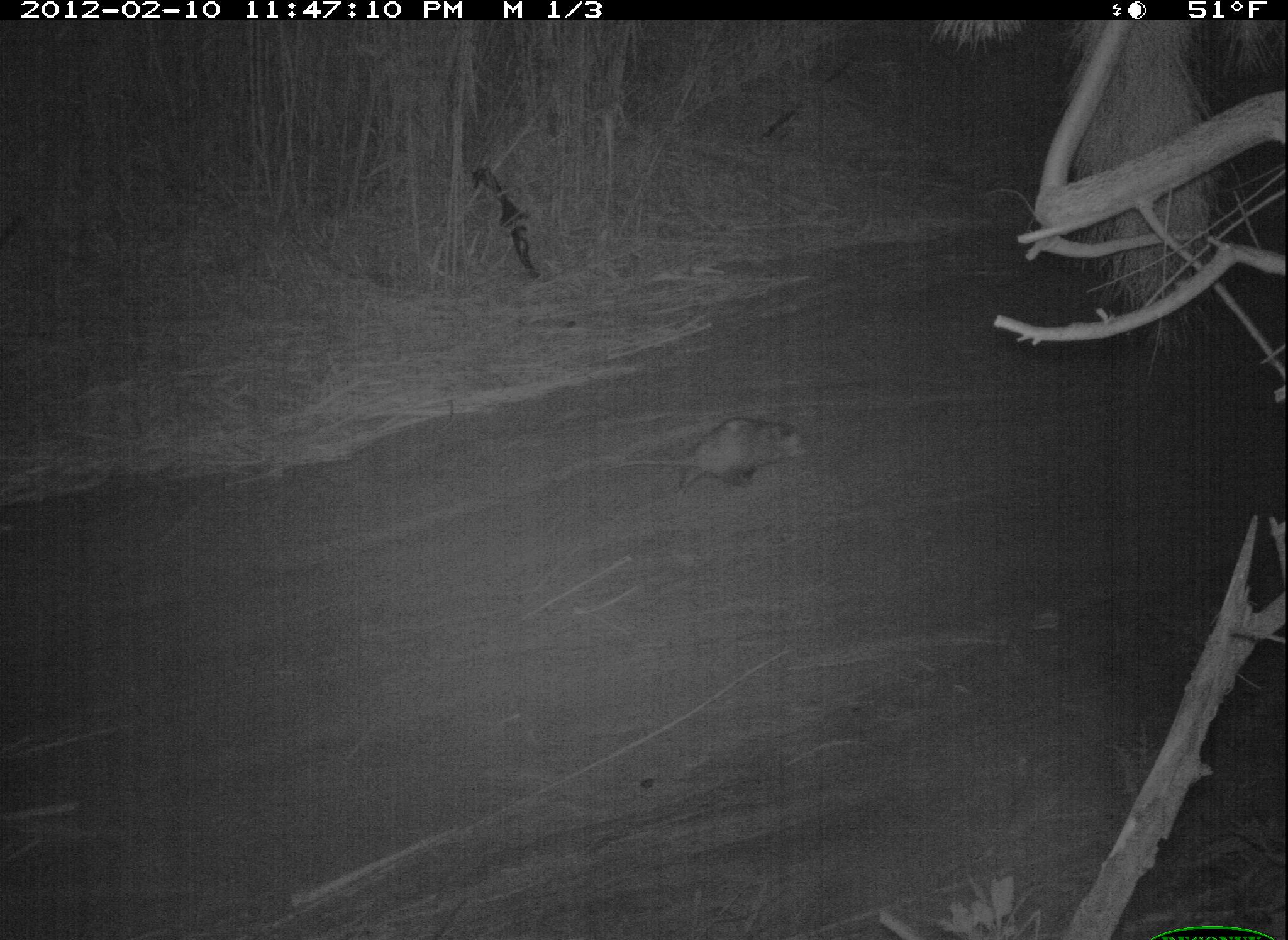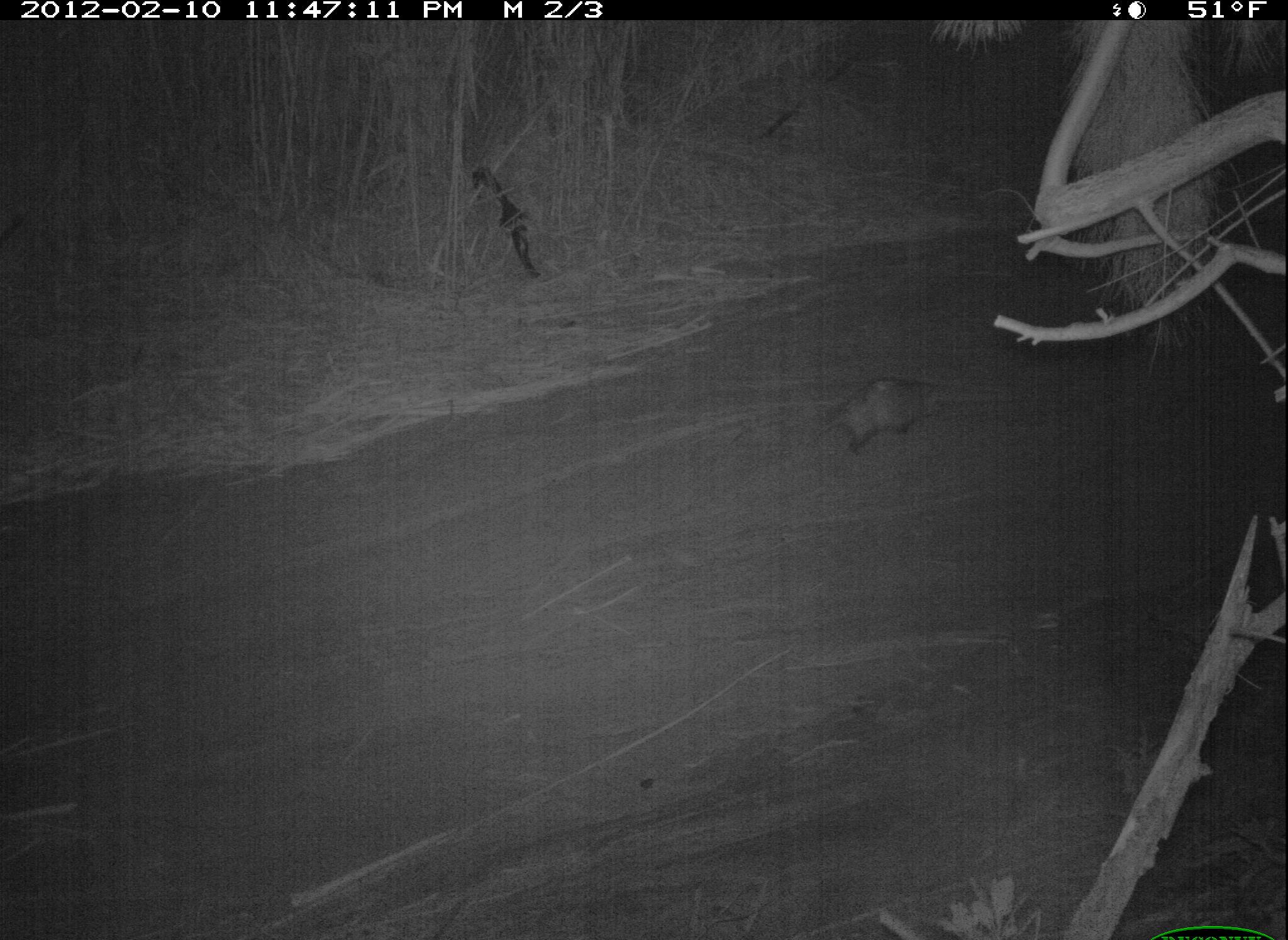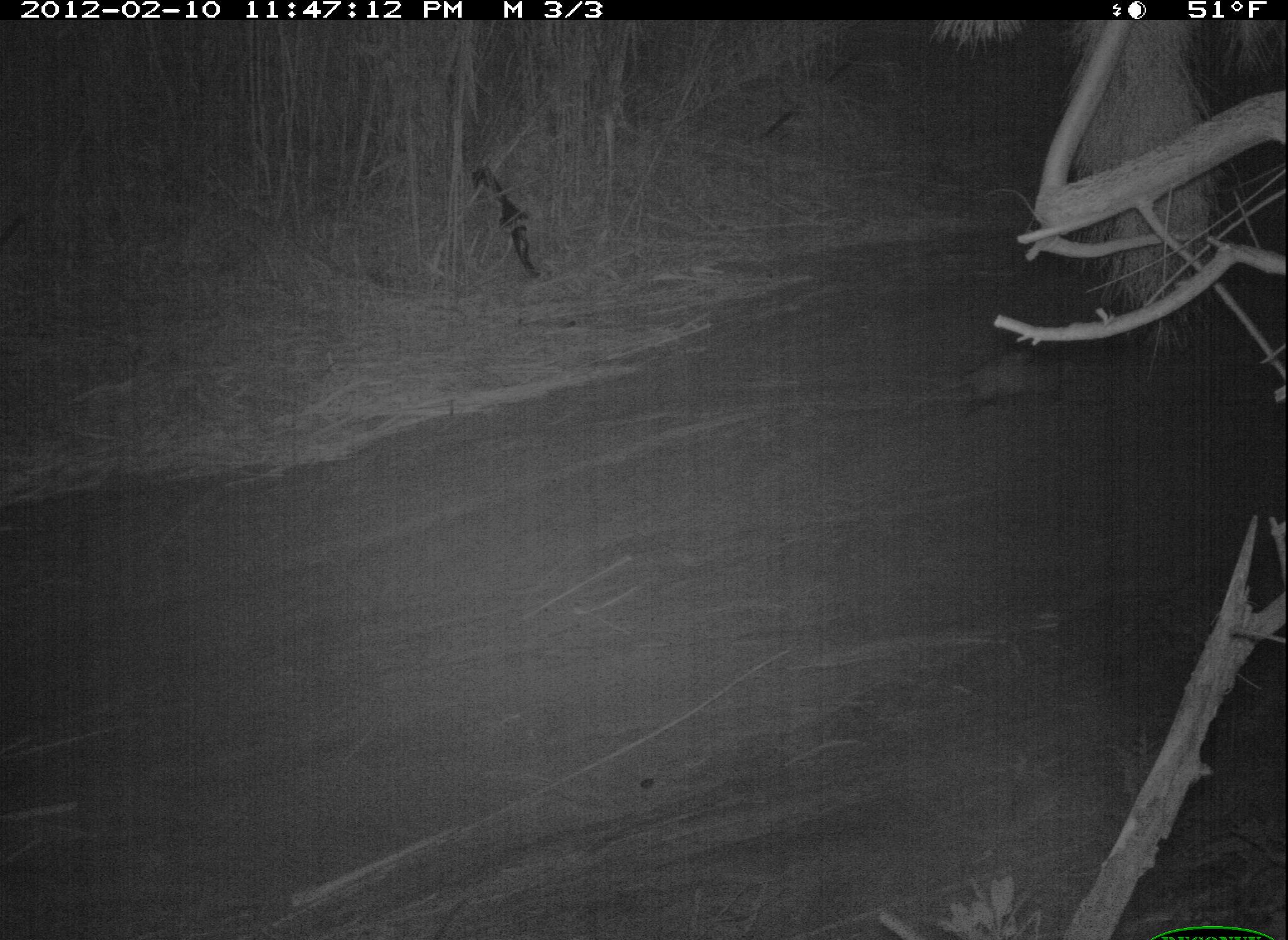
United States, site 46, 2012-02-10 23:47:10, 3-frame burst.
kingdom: Animalia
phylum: Chordata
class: Mammalia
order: Didelphimorphia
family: Didelphidae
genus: Didelphis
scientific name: Didelphis virginiana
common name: virginia opossum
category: opossum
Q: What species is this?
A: Opossum (virginia opossum) (Didelphis virginiana).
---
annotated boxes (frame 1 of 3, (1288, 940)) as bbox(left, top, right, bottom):
opossum: bbox(604, 398, 828, 503)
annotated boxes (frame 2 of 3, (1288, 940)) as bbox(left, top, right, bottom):
opossum: bbox(791, 359, 969, 470)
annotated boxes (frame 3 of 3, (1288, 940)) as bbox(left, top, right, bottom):
opossum: bbox(940, 333, 1082, 433)